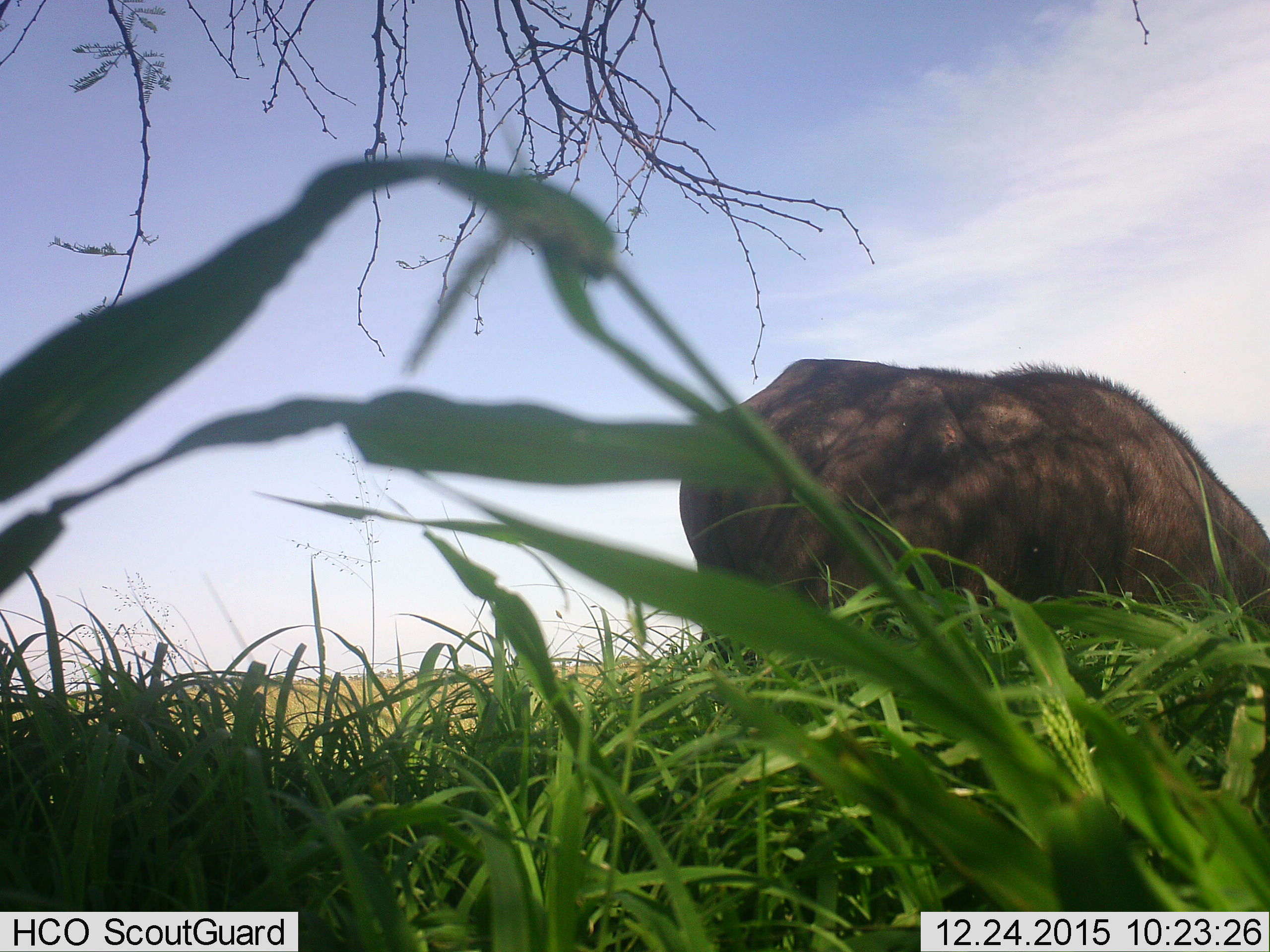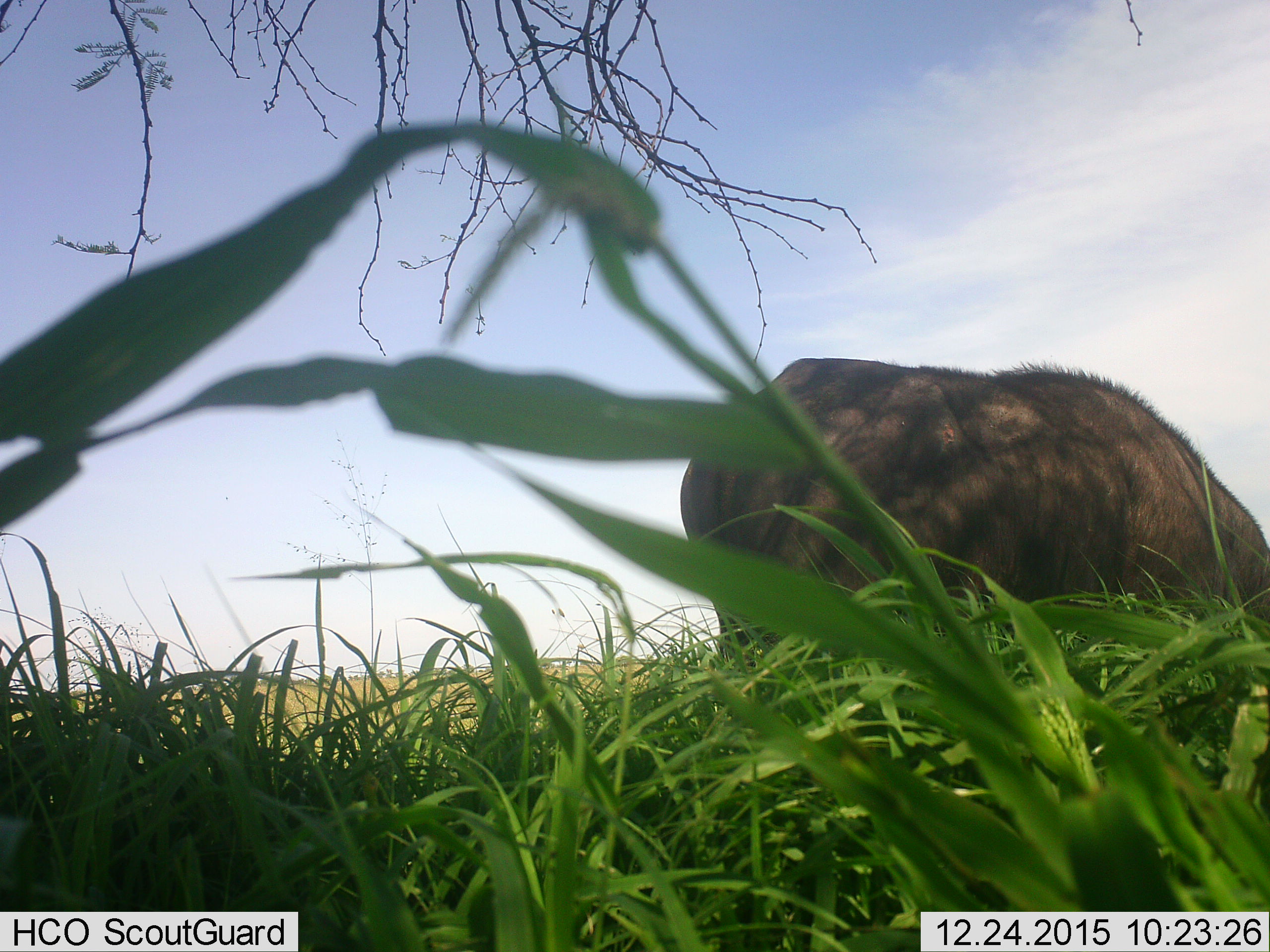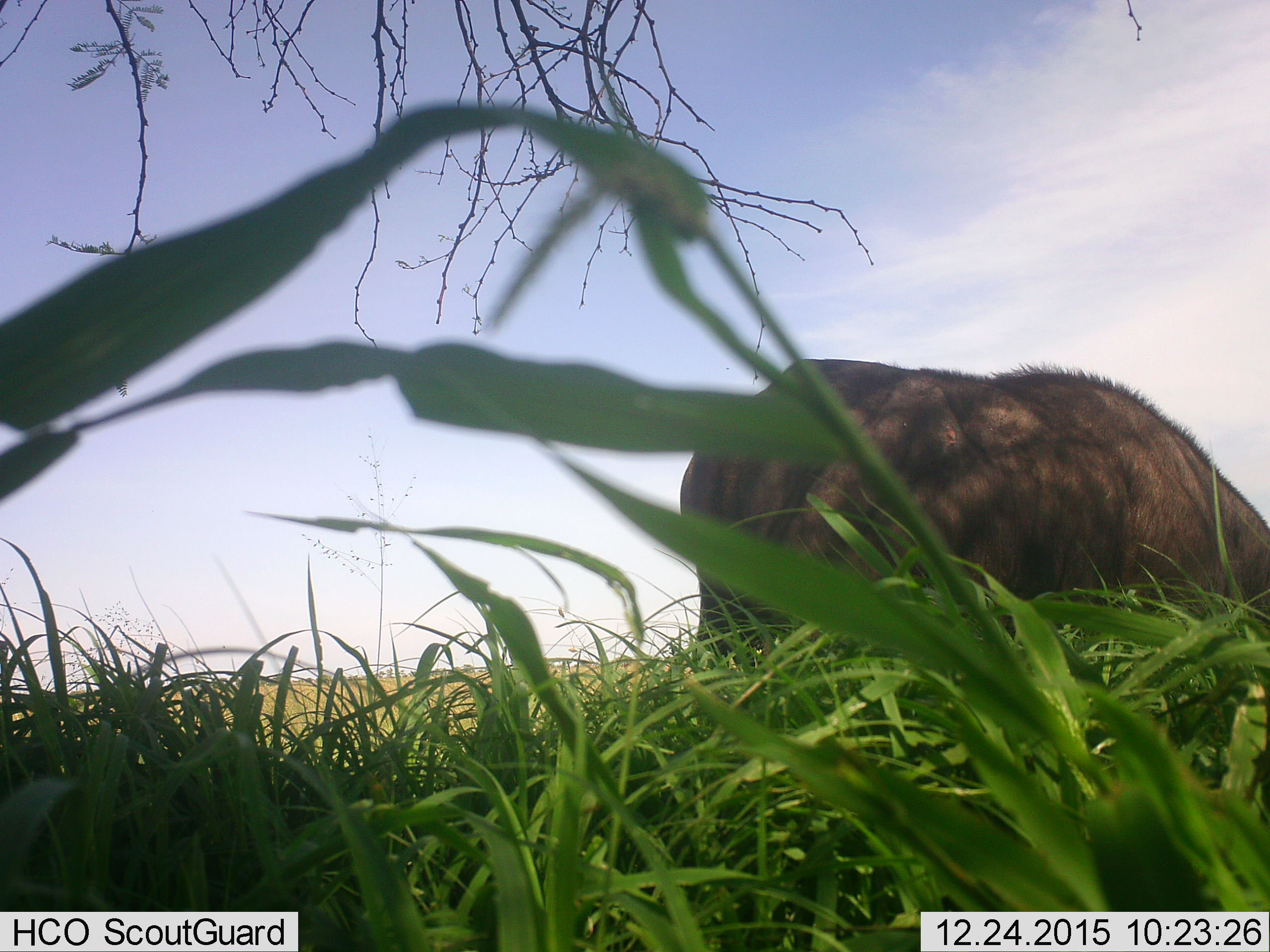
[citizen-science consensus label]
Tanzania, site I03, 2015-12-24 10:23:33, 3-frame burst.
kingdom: Animalia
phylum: Chordata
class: Mammalia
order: Artiodactyla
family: Bovidae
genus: Syncerus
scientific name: Syncerus caffer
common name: cape buffalo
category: buffalo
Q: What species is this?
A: Buffalo (cape buffalo) (Syncerus caffer).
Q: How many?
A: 1.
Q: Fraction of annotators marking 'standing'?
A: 29%.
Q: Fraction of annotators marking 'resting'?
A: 0%.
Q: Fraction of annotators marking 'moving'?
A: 0%.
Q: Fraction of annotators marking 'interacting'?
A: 0%.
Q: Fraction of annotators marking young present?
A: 0%.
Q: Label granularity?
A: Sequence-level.